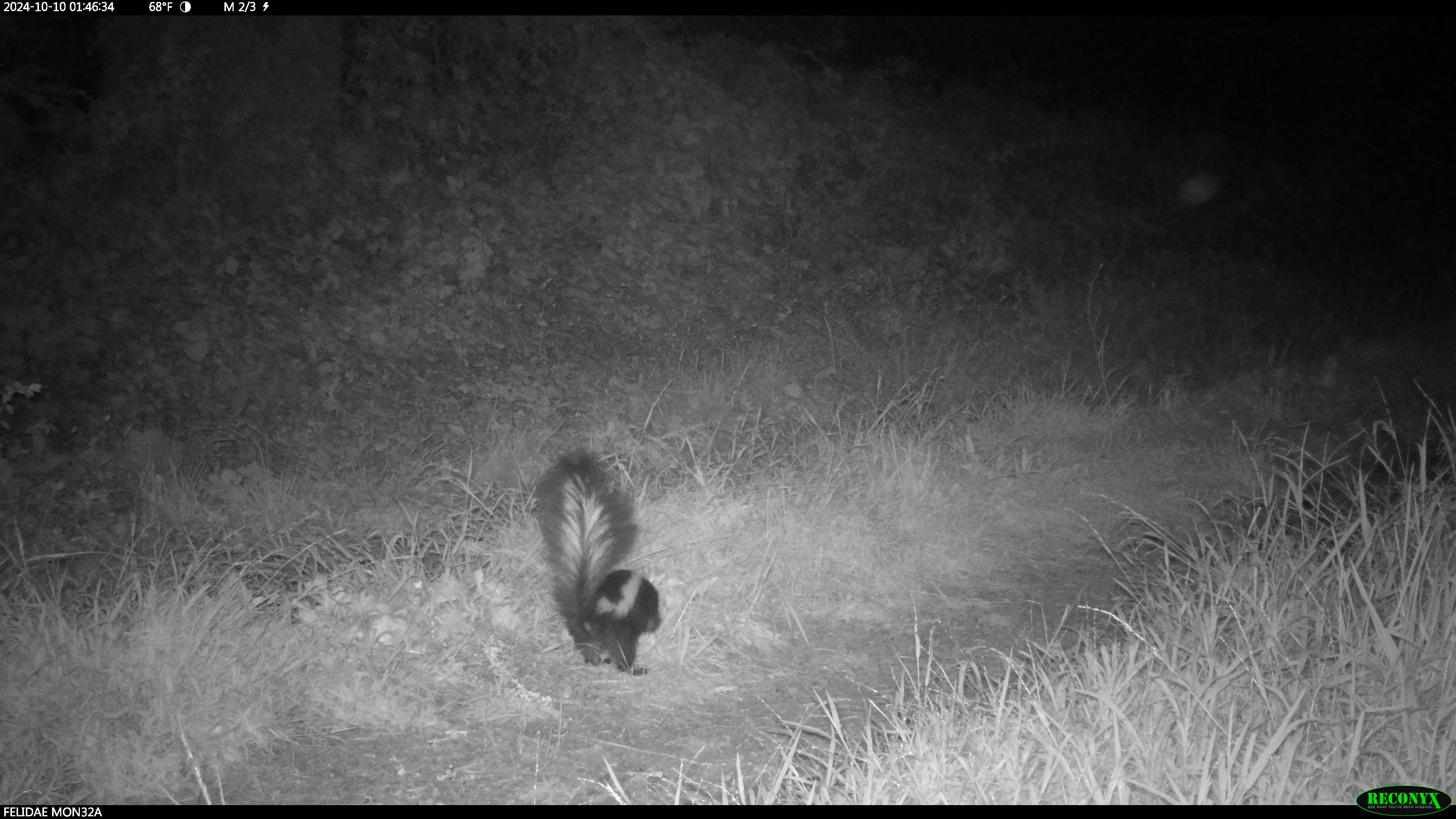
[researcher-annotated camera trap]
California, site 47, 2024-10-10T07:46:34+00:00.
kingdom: Animalia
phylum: Chordata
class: Mammalia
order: Carnivora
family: Mephitidae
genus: Mephitis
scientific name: Mephitis mephitis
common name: striped skunk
Striped skunk (Mephitis mephitis).